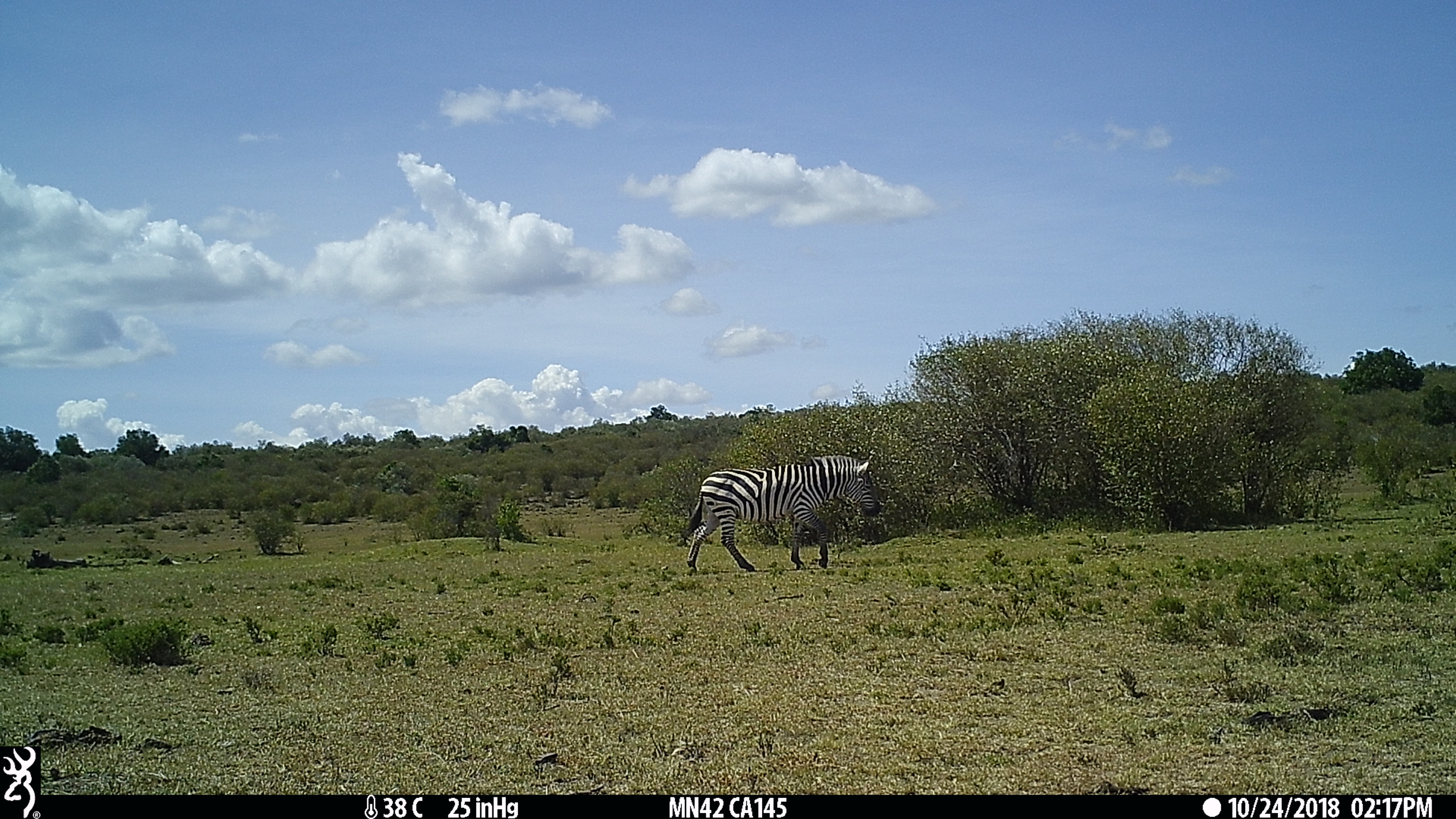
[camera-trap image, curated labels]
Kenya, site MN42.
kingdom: Animalia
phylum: Chordata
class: Mammalia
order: Perissodactyla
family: Equidae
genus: Equus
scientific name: Equus quagga burchellii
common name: burchell's zebra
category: zebra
Zebra (burchell's zebra) (Equus quagga burchellii).